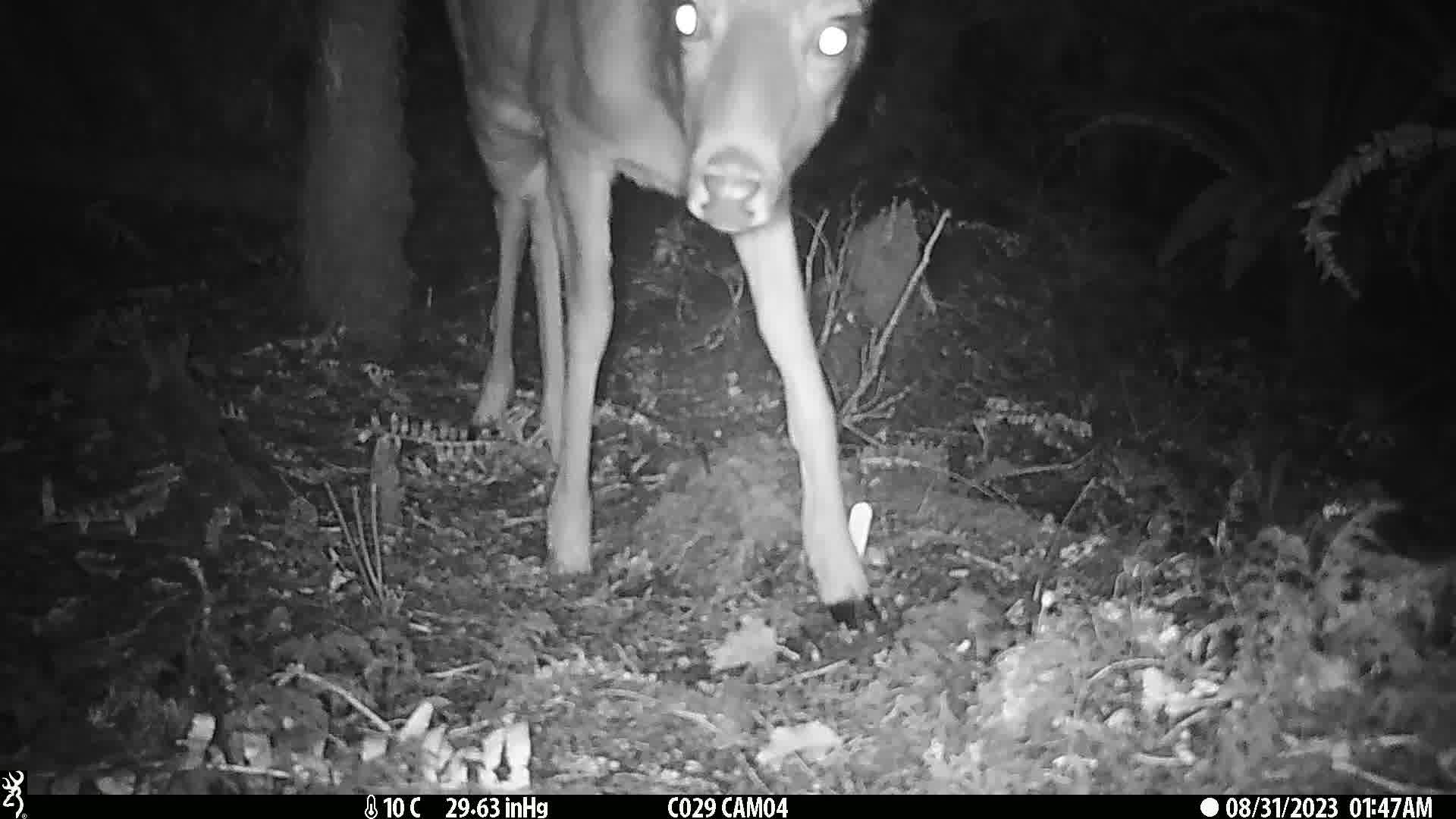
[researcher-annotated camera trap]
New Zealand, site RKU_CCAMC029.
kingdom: Animalia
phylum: Chordata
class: Mammalia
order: Artiodactyla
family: Cervidae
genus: Odocoileus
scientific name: Odocoileus virginianus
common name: white-tailed deer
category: white tailed deer